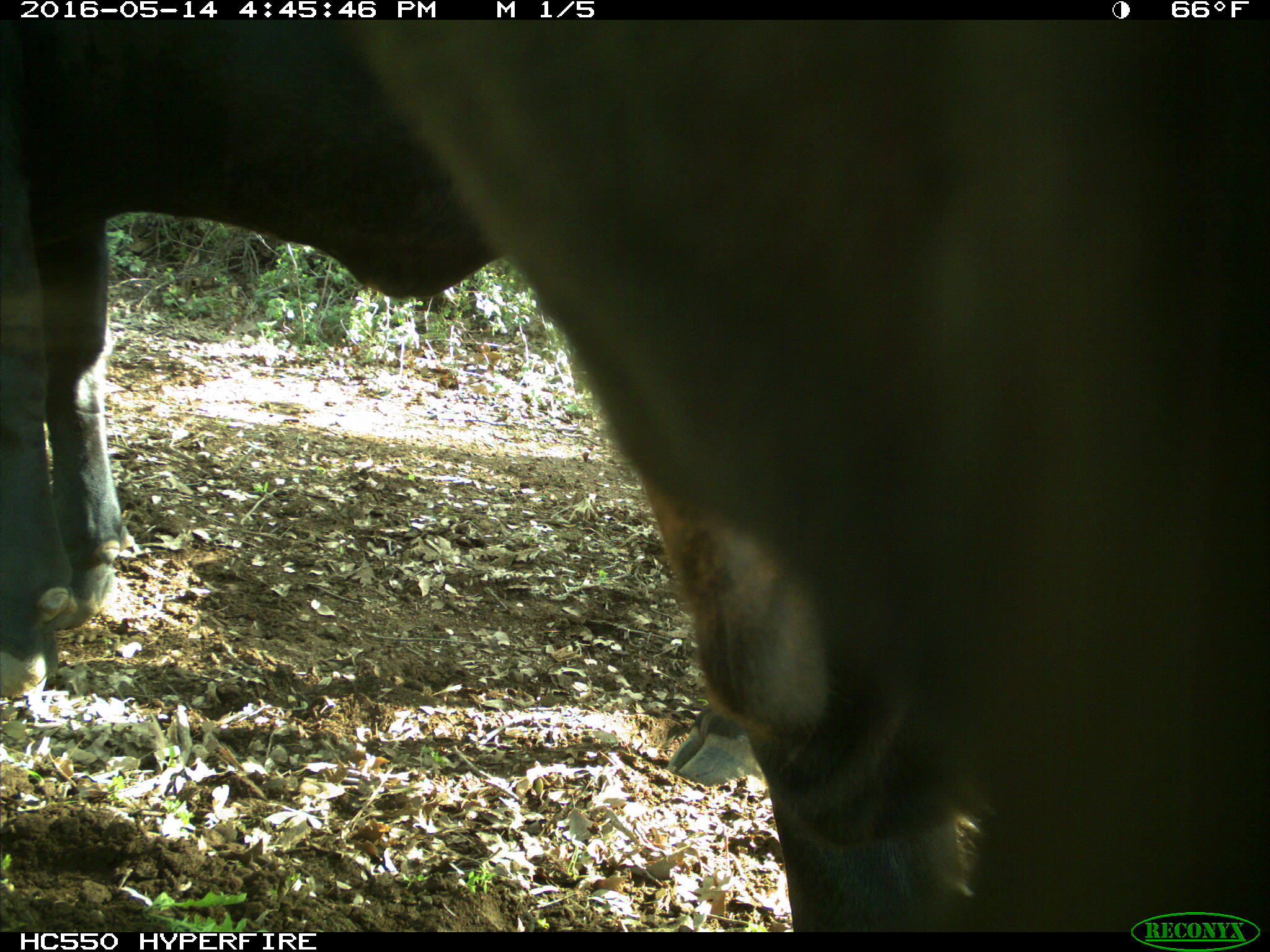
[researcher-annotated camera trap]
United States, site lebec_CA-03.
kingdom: Animalia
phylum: Chordata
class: Mammalia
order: Artiodactyla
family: Bovidae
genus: Bos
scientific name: Bos taurus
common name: domestic cow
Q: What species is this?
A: Bos taurus (domestic cow).